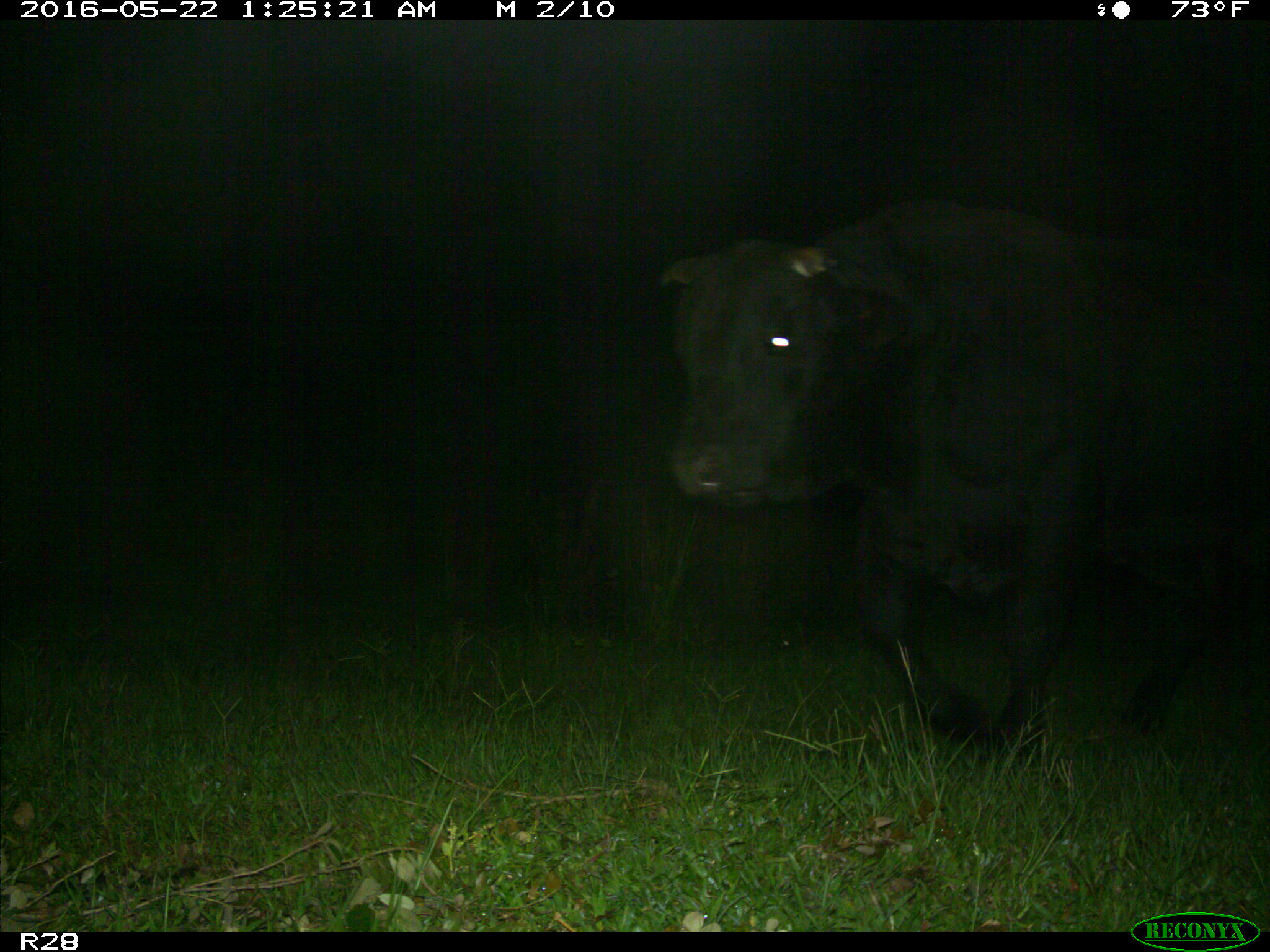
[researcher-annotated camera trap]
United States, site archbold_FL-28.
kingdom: Animalia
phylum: Chordata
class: Mammalia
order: Artiodactyla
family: Bovidae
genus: Bos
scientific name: Bos taurus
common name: domestic cow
Bos taurus (domestic cow).